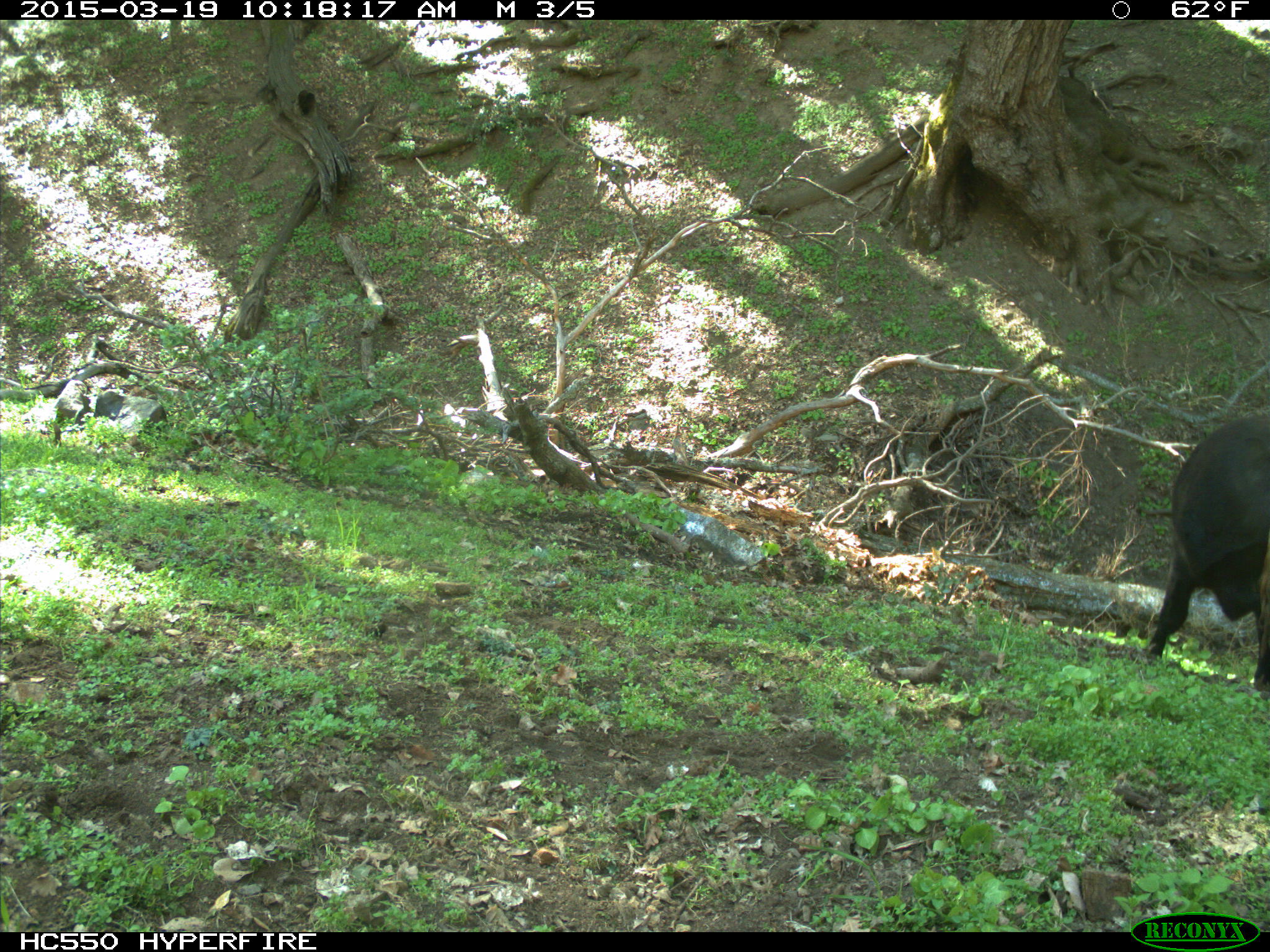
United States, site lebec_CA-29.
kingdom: Animalia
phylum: Chordata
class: Mammalia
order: Artiodactyla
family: Bovidae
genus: Bos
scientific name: Bos taurus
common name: domestic cow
Bos taurus (domestic cow).